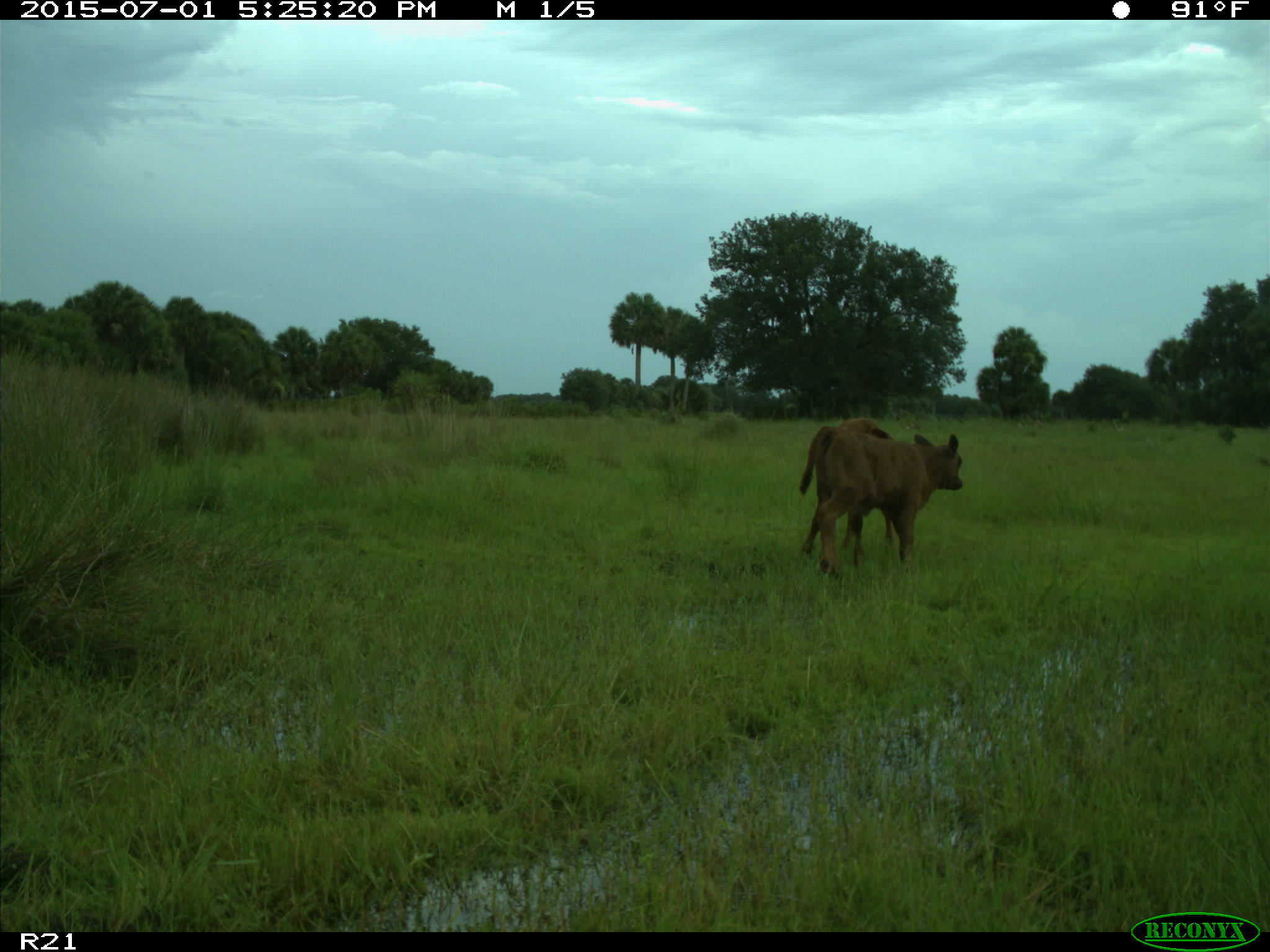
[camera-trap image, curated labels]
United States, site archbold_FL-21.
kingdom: Animalia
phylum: Chordata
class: Mammalia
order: Artiodactyla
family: Bovidae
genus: Bos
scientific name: Bos taurus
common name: domestic cow